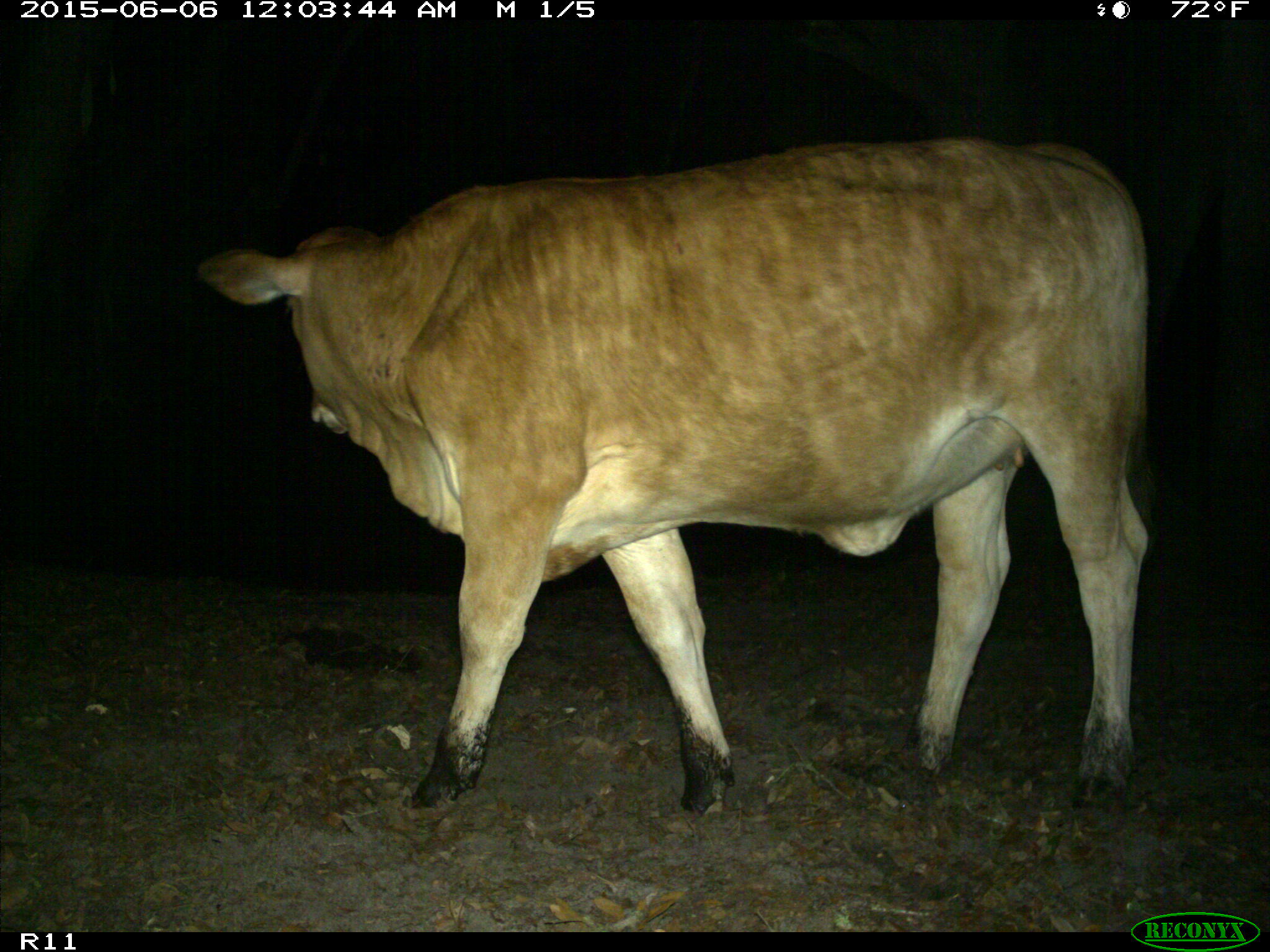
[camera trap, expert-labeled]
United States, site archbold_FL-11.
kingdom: Animalia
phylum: Chordata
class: Mammalia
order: Artiodactyla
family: Bovidae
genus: Bos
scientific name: Bos taurus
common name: domestic cow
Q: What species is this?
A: Bos taurus (domestic cow).